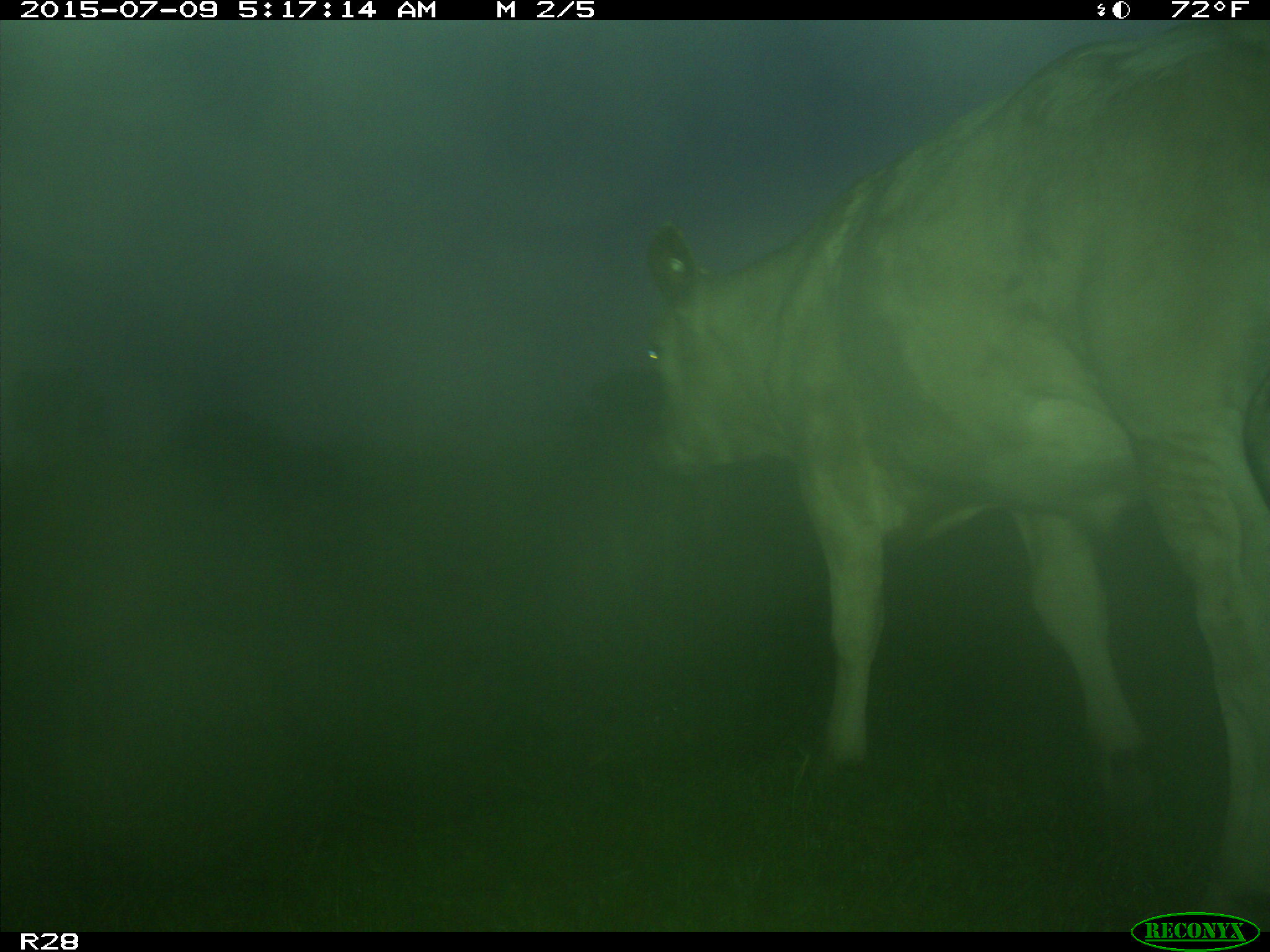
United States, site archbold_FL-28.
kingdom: Animalia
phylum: Chordata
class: Mammalia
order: Artiodactyla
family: Bovidae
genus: Bos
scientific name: Bos taurus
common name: domestic cow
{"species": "Bos taurus (domestic cow)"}